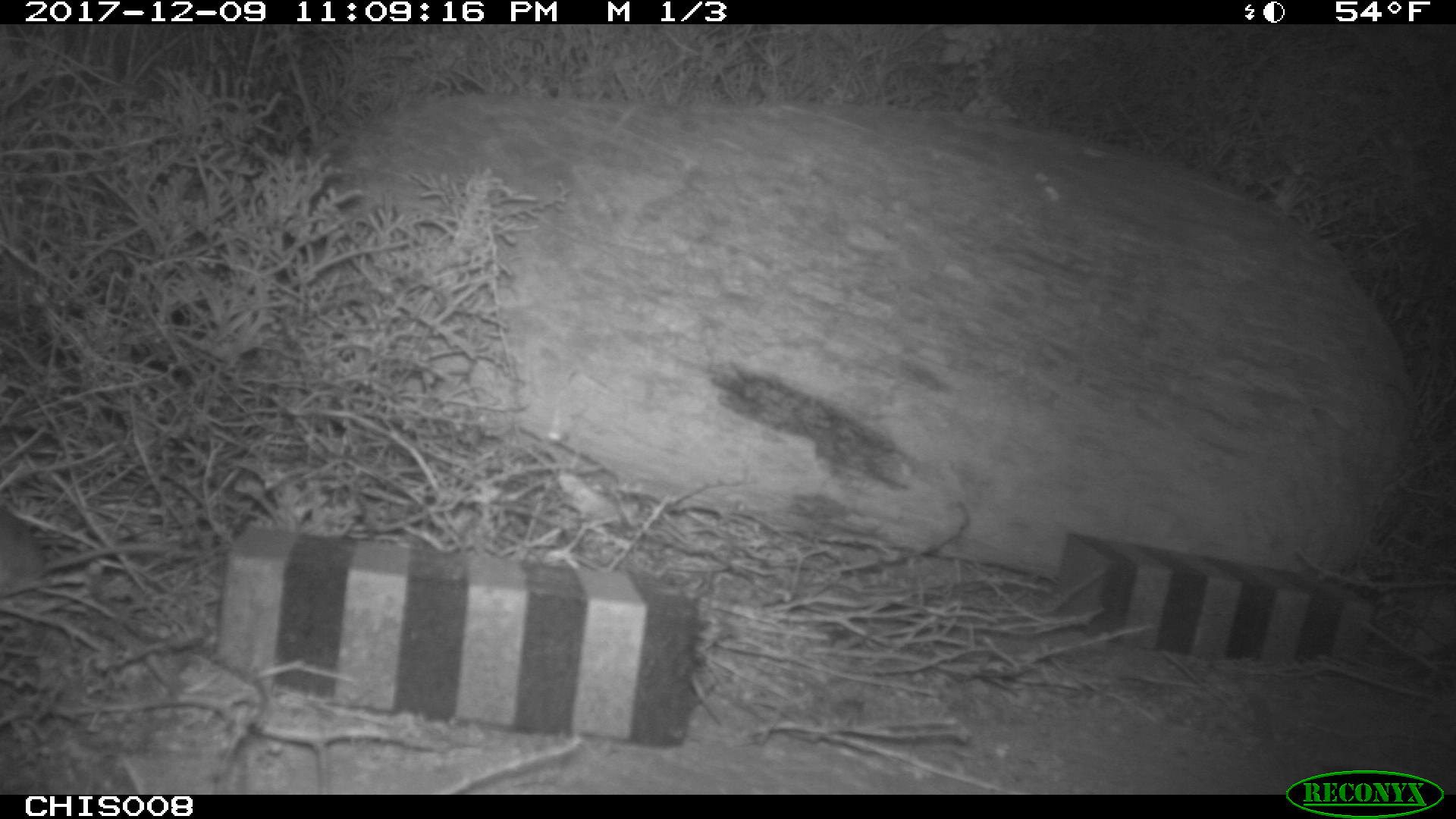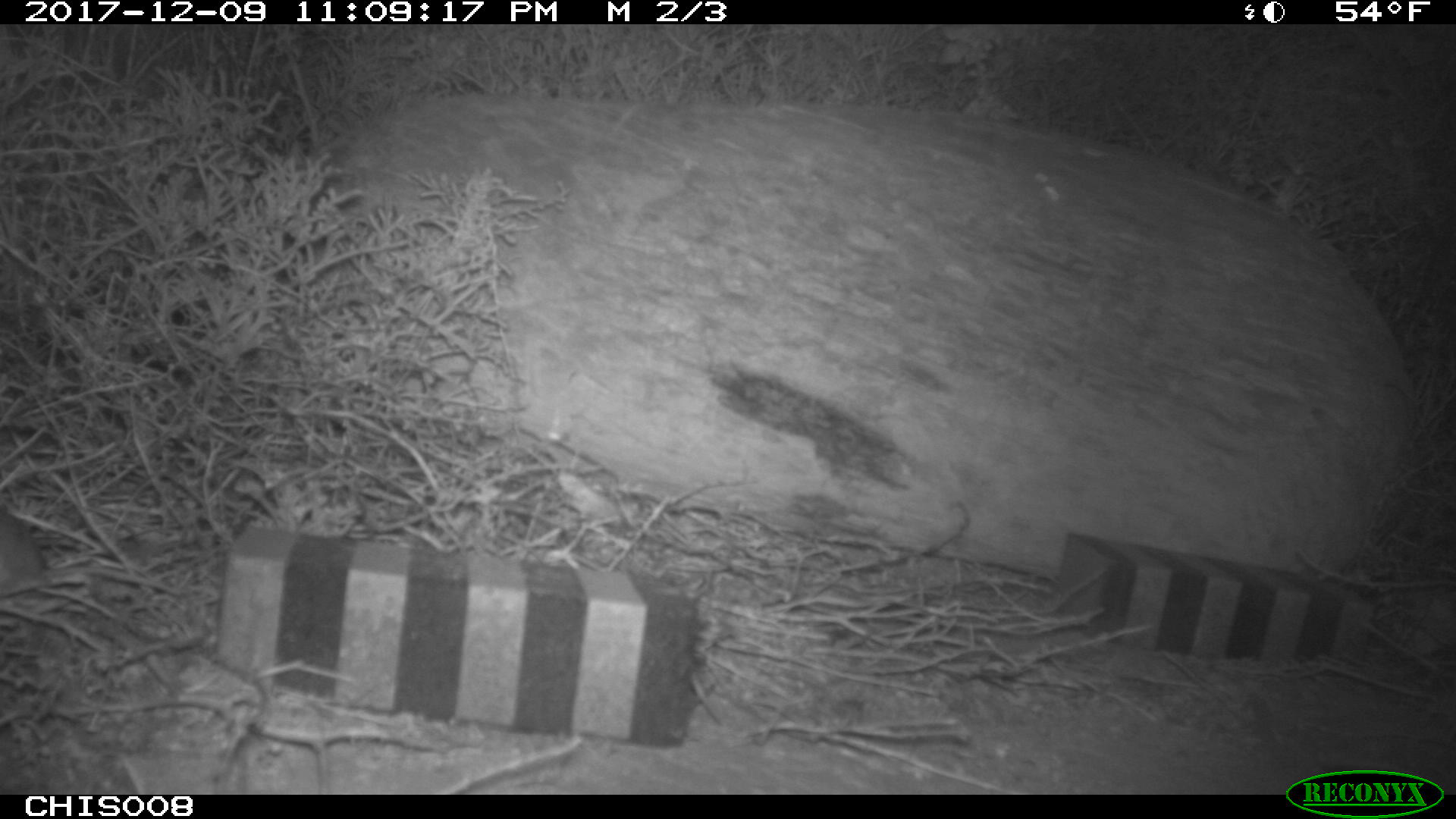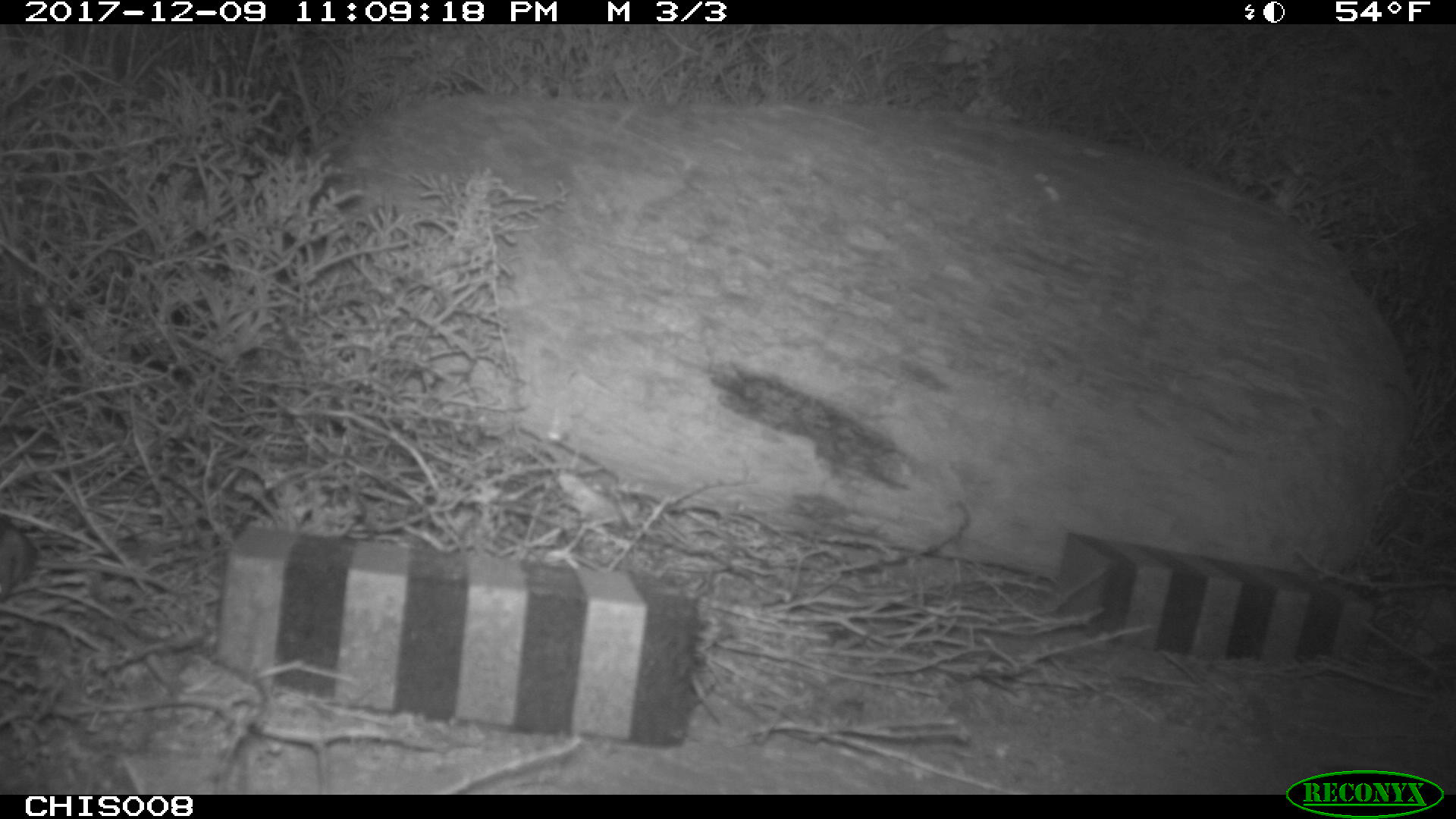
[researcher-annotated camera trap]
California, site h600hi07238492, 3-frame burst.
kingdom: Animalia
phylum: Chordata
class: Mammalia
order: Rodentia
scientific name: Rodentia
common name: rodent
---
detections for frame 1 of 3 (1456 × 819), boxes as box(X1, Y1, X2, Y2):
rodent: box(0, 509, 199, 599)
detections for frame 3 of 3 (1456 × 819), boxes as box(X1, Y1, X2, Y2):
rodent: box(0, 517, 38, 603)